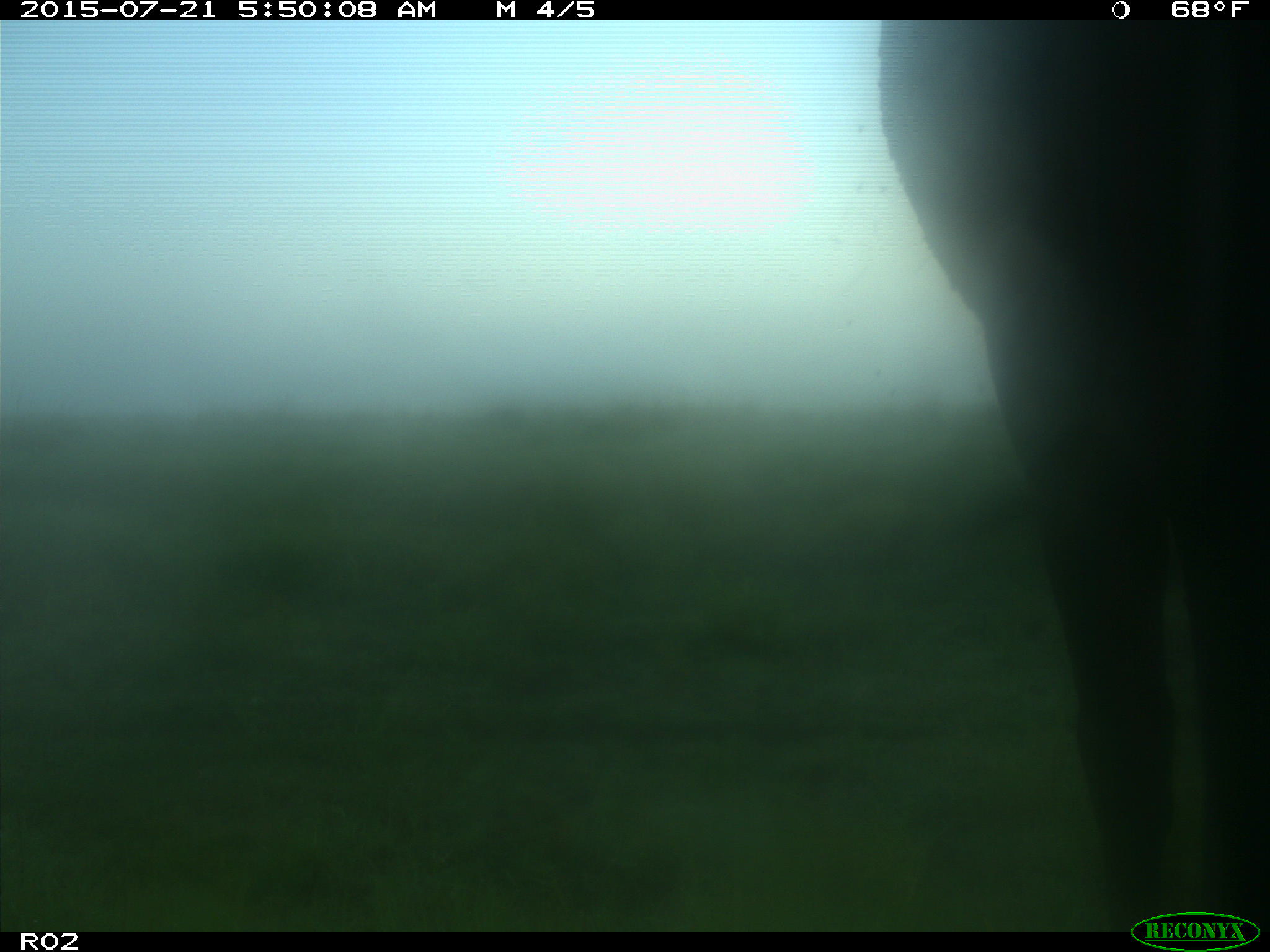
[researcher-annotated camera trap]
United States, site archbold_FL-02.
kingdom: Animalia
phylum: Chordata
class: Mammalia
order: Artiodactyla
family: Bovidae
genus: Bos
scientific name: Bos taurus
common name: domestic cow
Bos taurus (domestic cow).